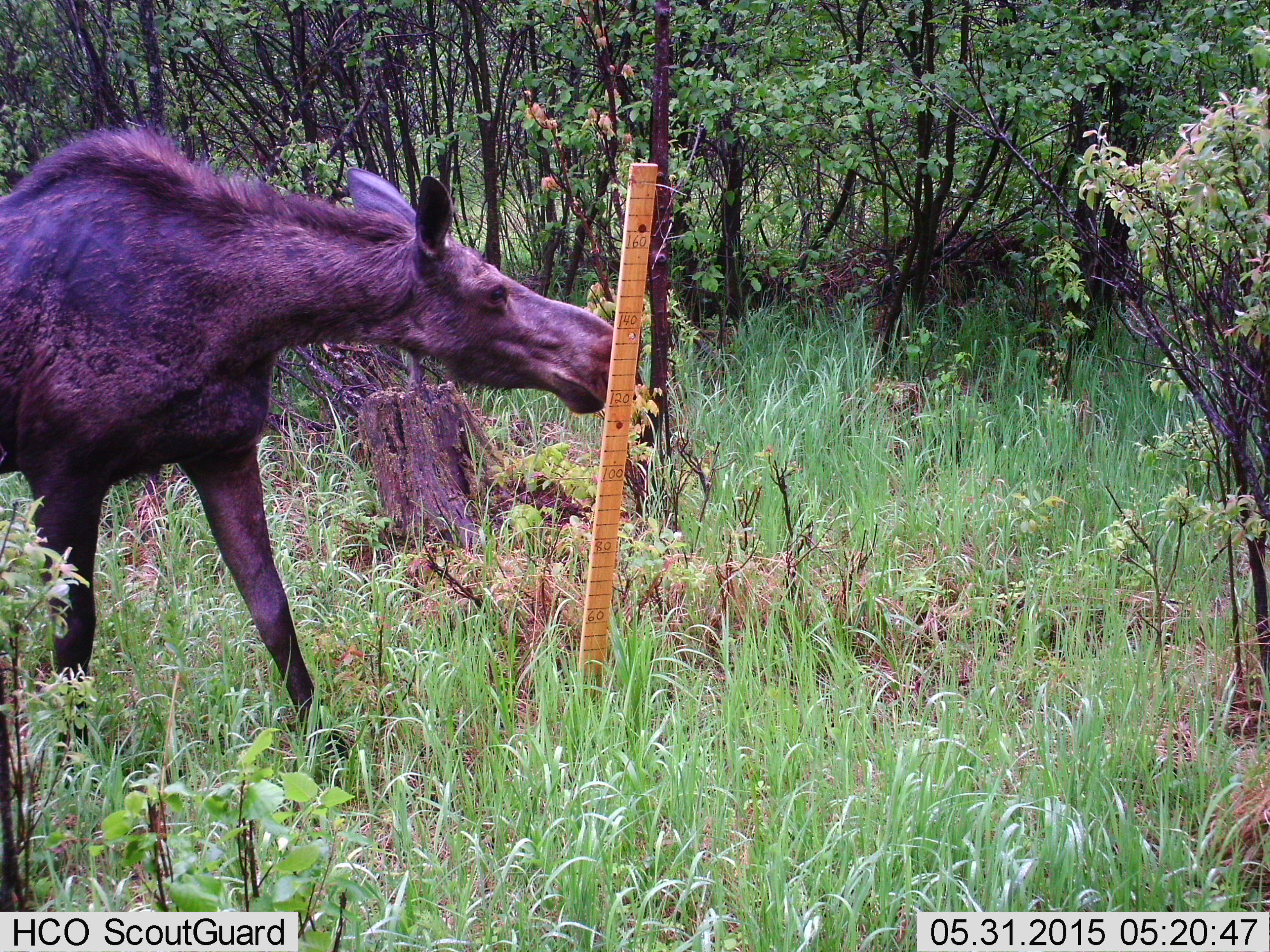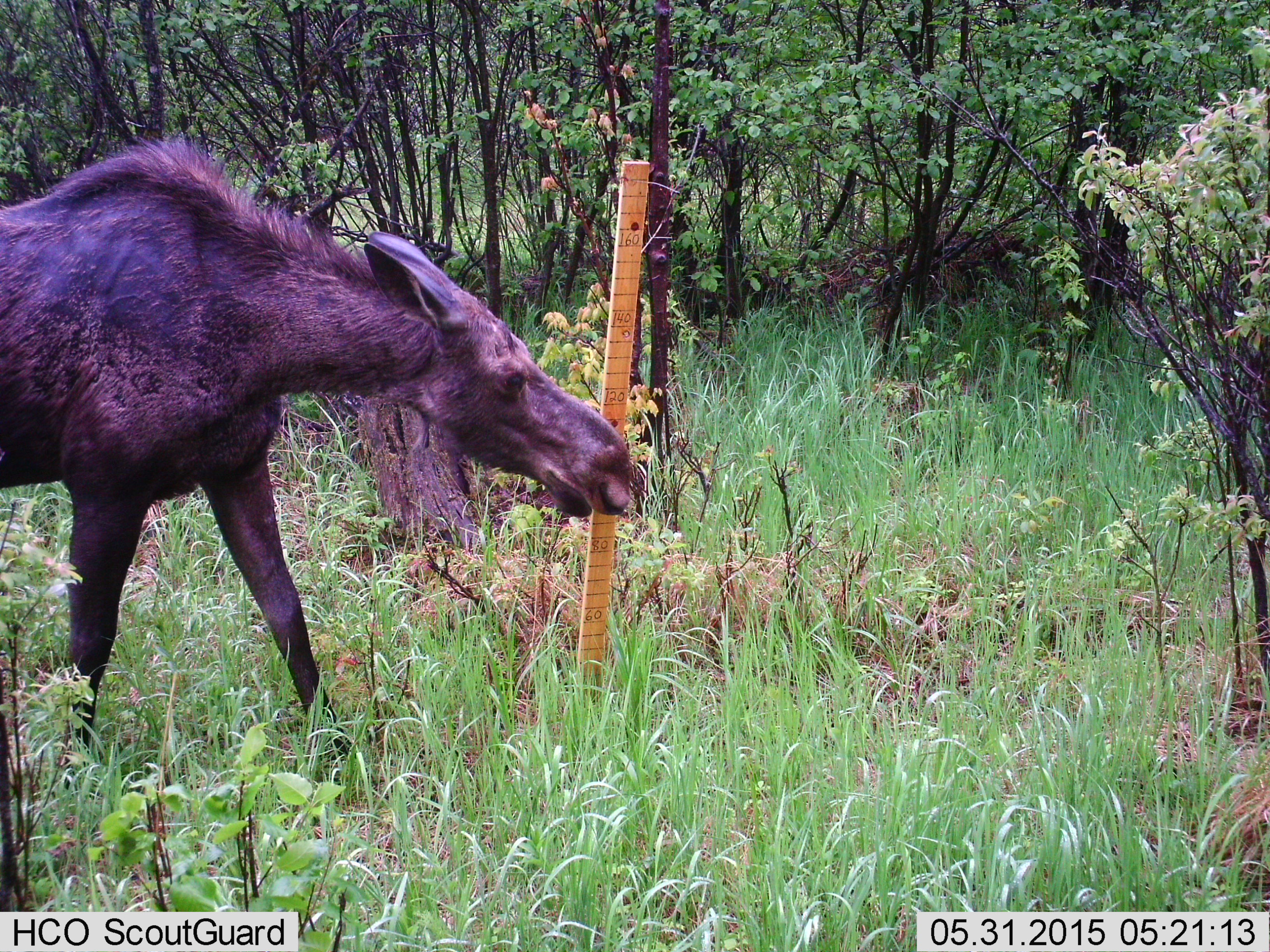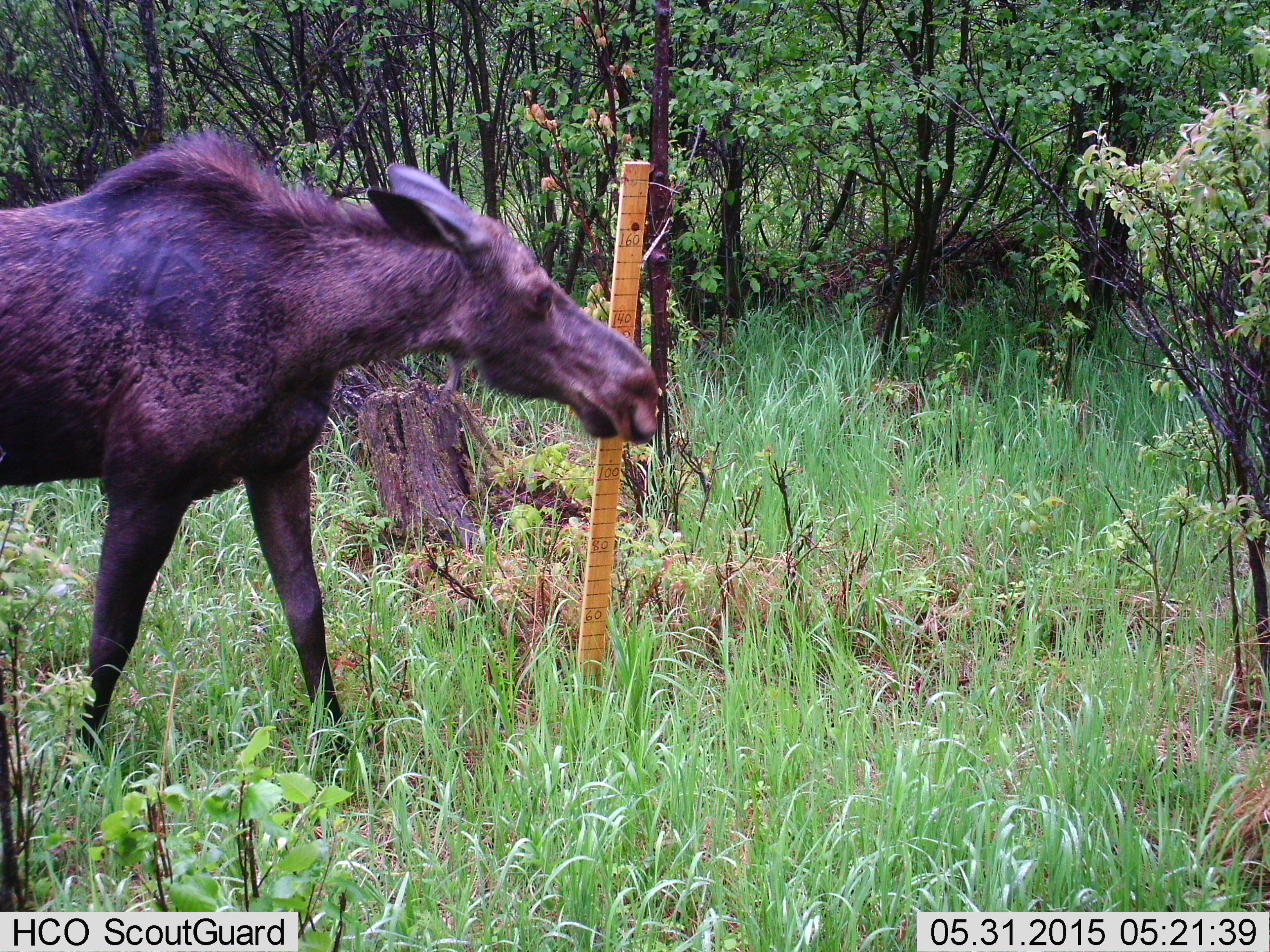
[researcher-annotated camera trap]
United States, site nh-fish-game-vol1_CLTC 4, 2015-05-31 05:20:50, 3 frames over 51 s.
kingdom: Animalia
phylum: Chordata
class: Mammalia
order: Artiodactyla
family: Cervidae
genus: Alces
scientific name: Alces alces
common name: moose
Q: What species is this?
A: Moose (Alces alces).